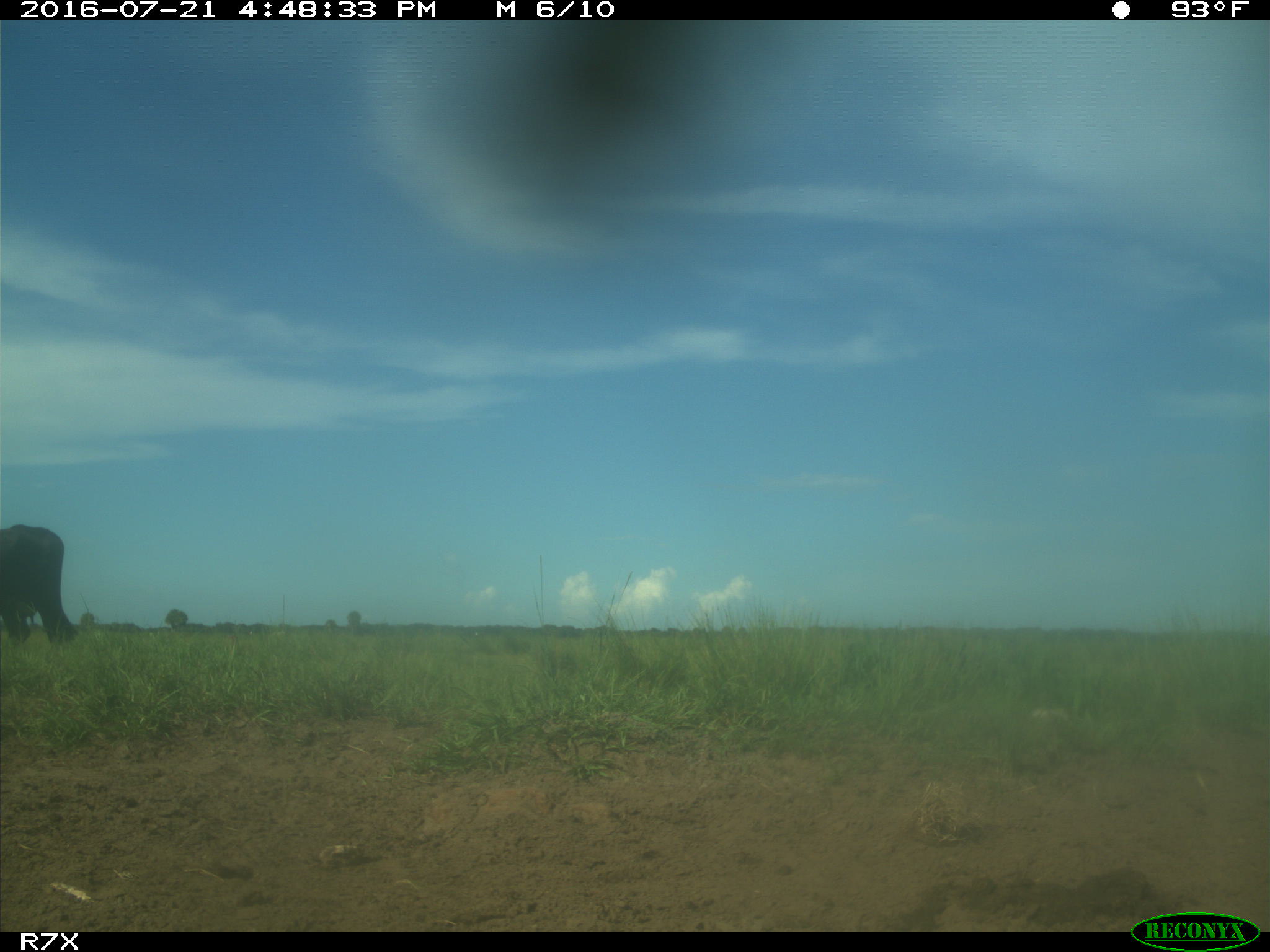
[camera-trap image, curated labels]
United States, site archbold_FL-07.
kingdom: Animalia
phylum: Chordata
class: Mammalia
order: Artiodactyla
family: Bovidae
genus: Bos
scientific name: Bos taurus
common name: domestic cow